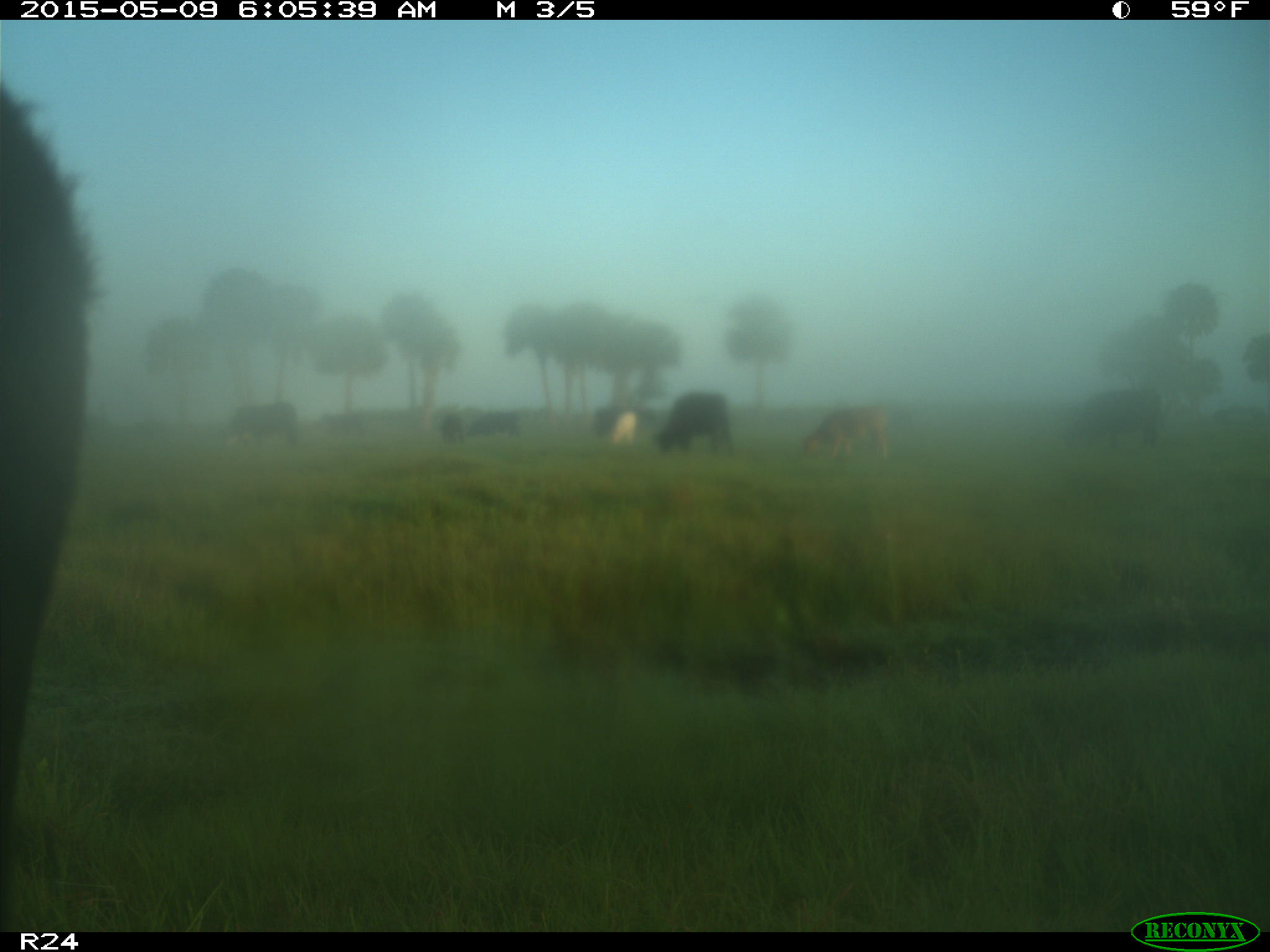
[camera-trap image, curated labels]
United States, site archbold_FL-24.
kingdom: Animalia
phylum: Chordata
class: Mammalia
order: Artiodactyla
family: Bovidae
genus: Bos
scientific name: Bos taurus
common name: domestic cow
Bos taurus (domestic cow).